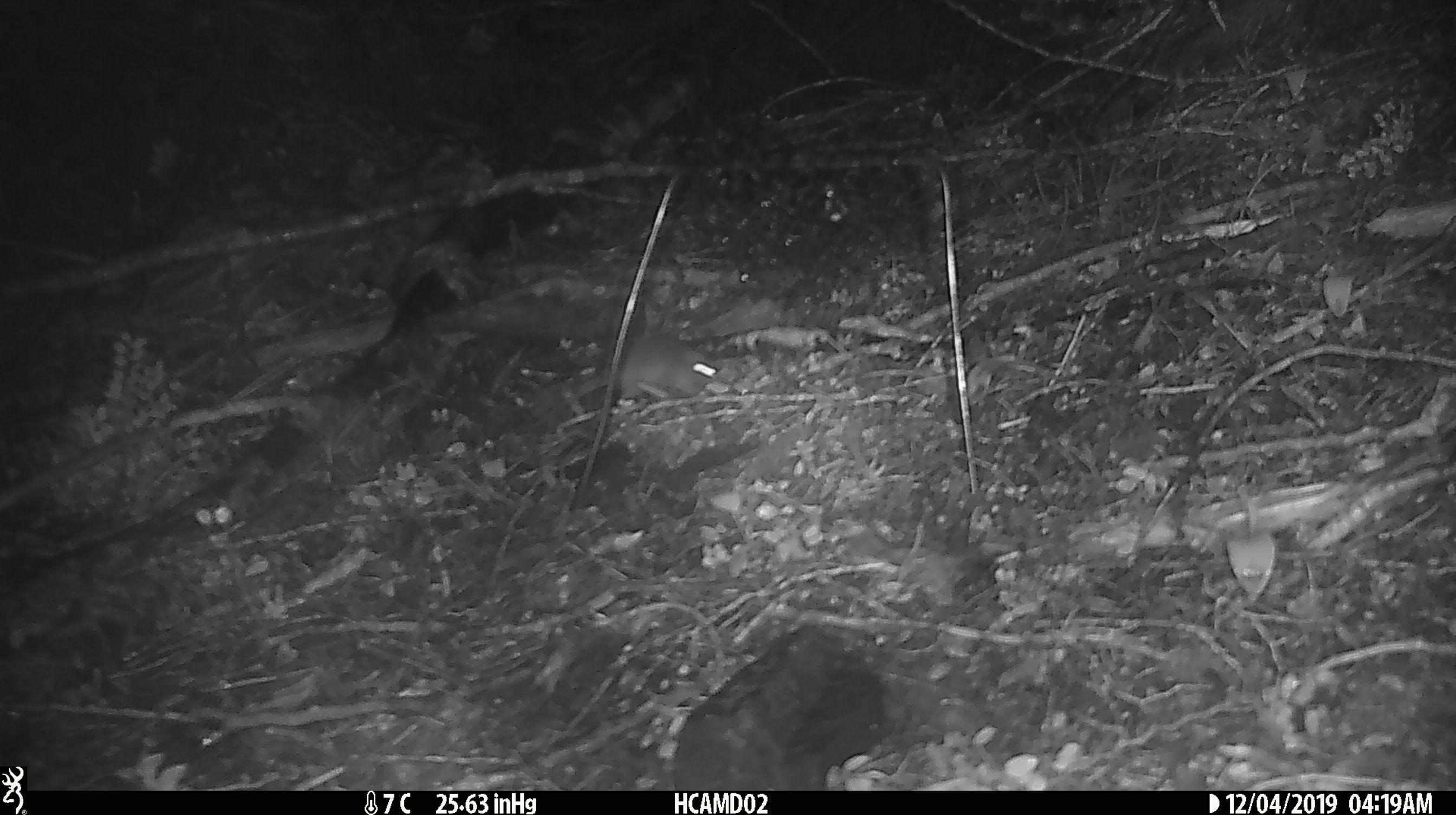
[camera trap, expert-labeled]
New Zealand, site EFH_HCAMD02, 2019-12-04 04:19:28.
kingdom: Animalia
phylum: Chordata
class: Mammalia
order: Rodentia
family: Muridae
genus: Mus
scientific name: Mus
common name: mouse